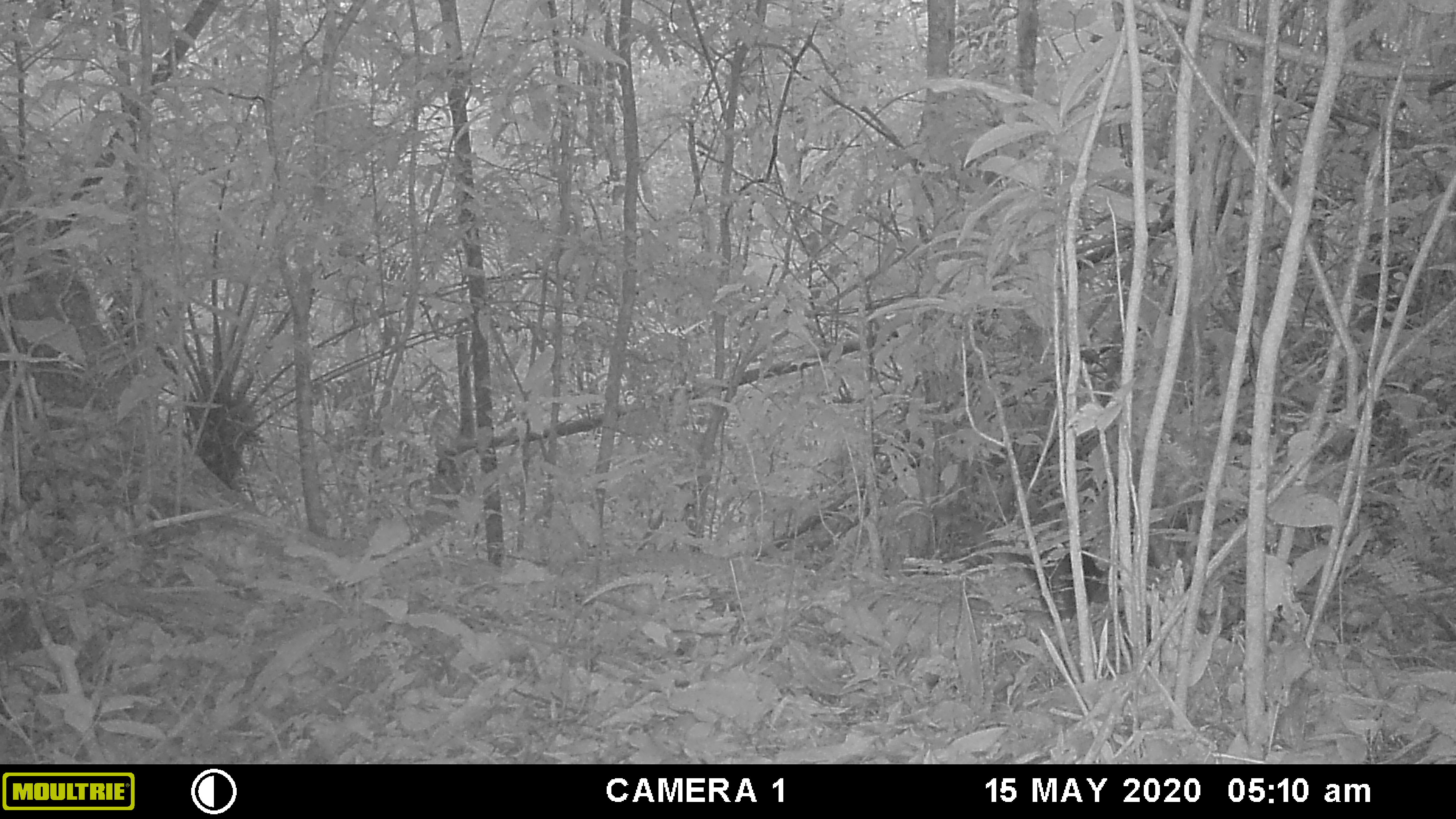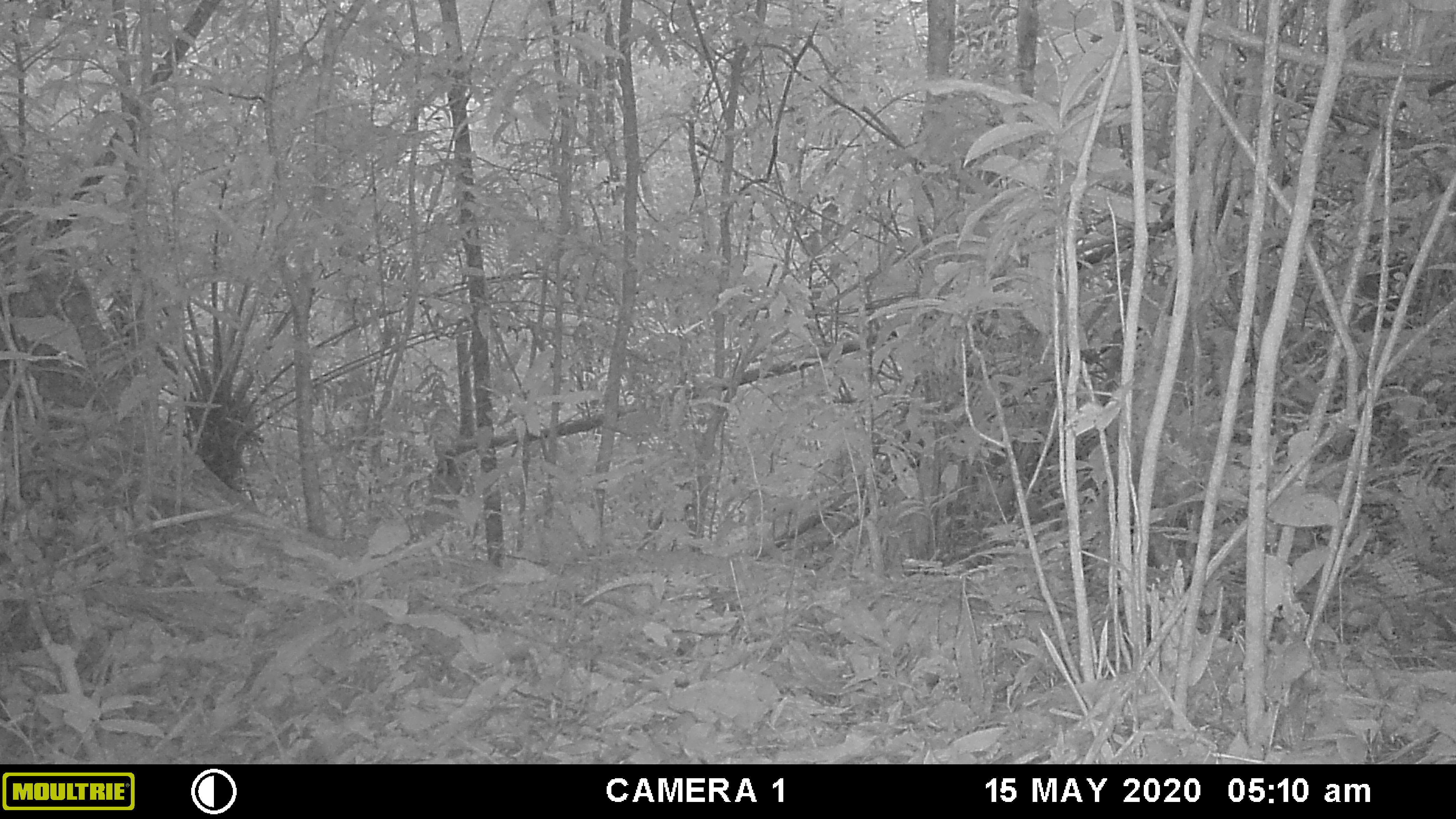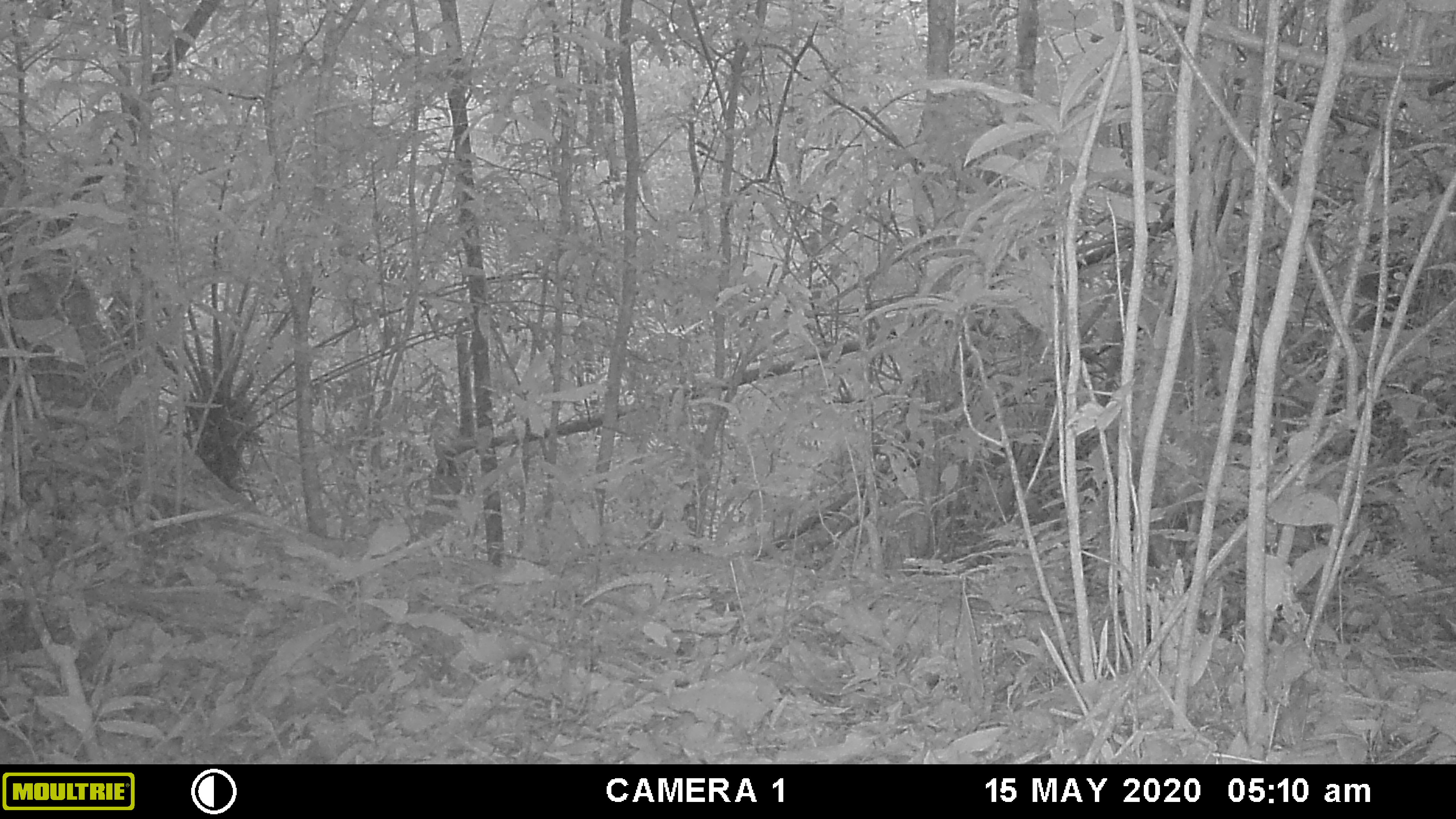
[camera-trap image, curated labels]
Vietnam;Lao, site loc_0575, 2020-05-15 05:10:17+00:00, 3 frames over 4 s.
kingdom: Animalia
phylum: Chordata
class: Mammalia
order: Rodentia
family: Sciuridae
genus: Dremomys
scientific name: Dremomys rufigenis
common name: red-cheeked squirrel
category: red cheeked squirrel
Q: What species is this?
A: Red cheeked squirrel (red-cheeked squirrel) (Dremomys rufigenis).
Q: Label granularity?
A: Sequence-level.